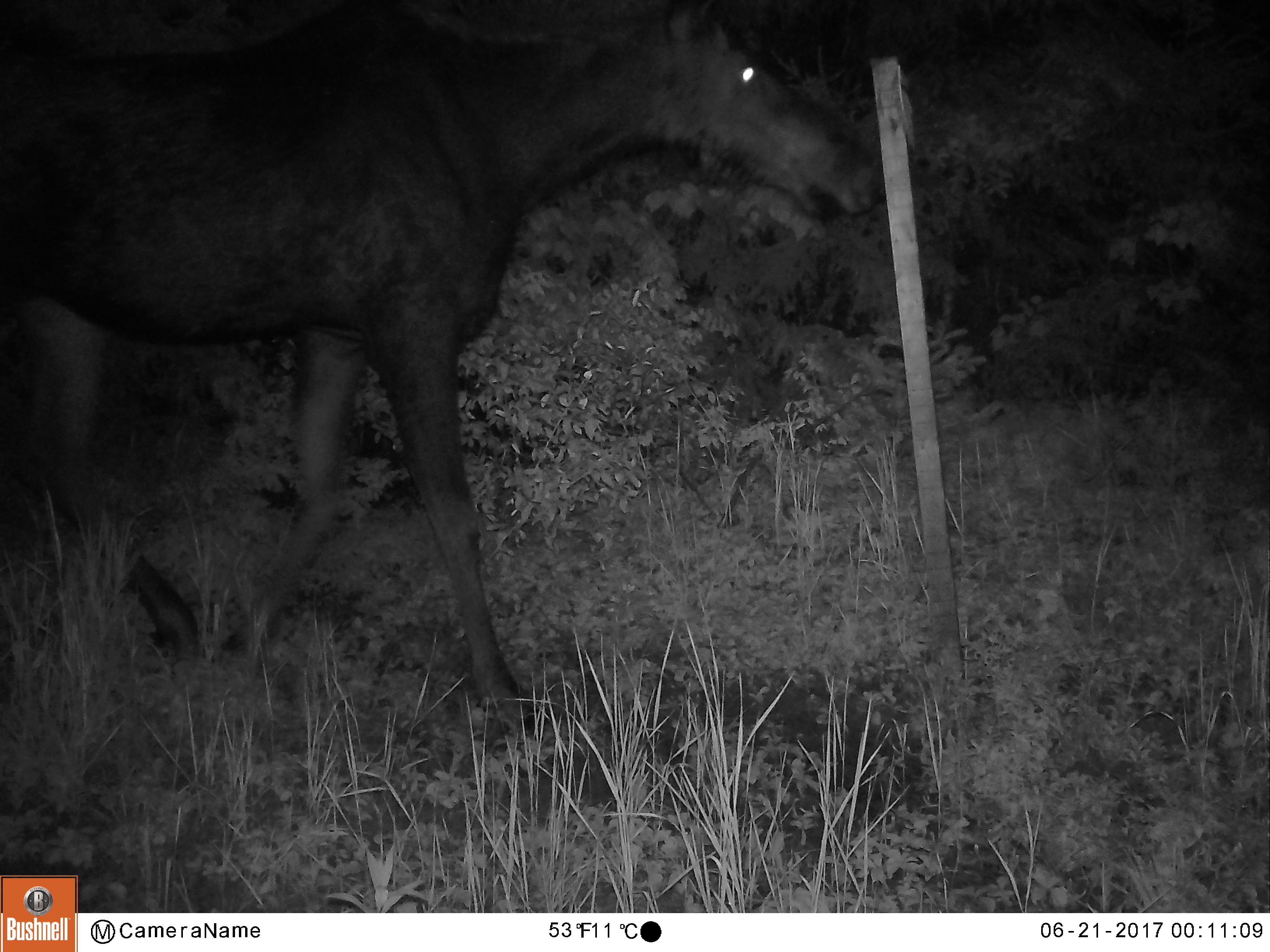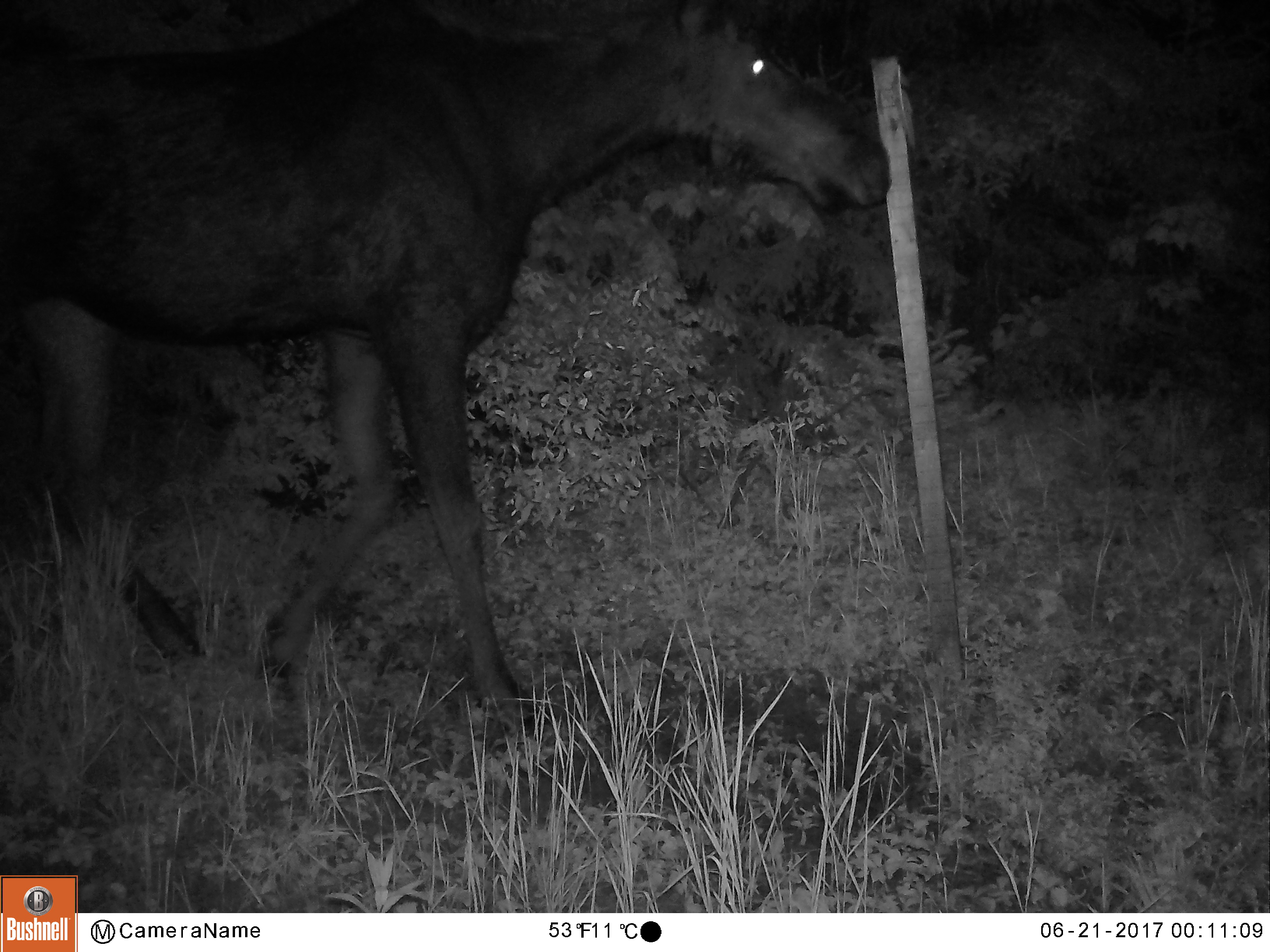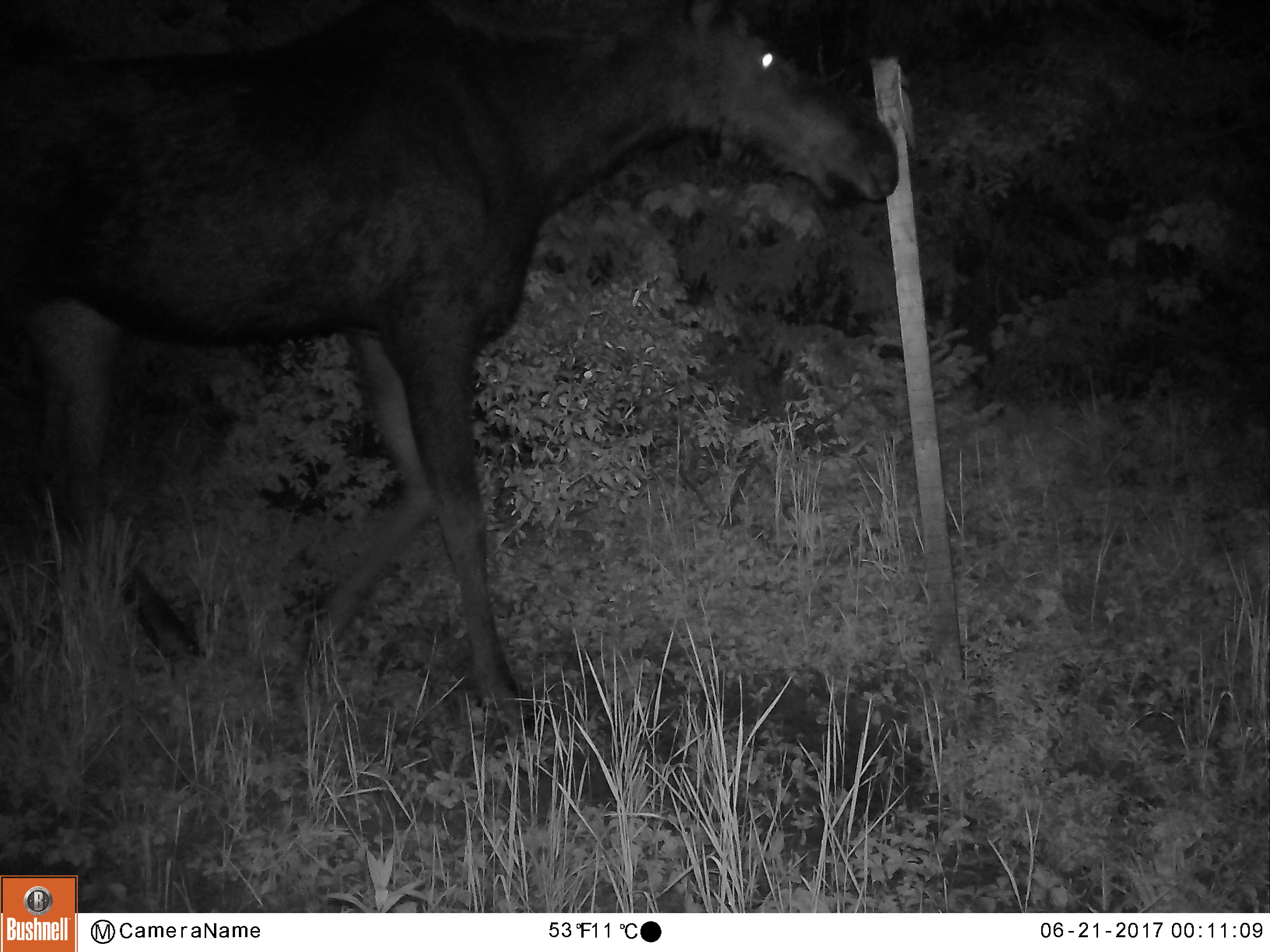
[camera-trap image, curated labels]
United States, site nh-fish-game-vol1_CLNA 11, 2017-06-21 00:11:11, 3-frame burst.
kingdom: Animalia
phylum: Chordata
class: Mammalia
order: Artiodactyla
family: Cervidae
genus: Alces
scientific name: Alces alces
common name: moose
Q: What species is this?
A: Moose (Alces alces).